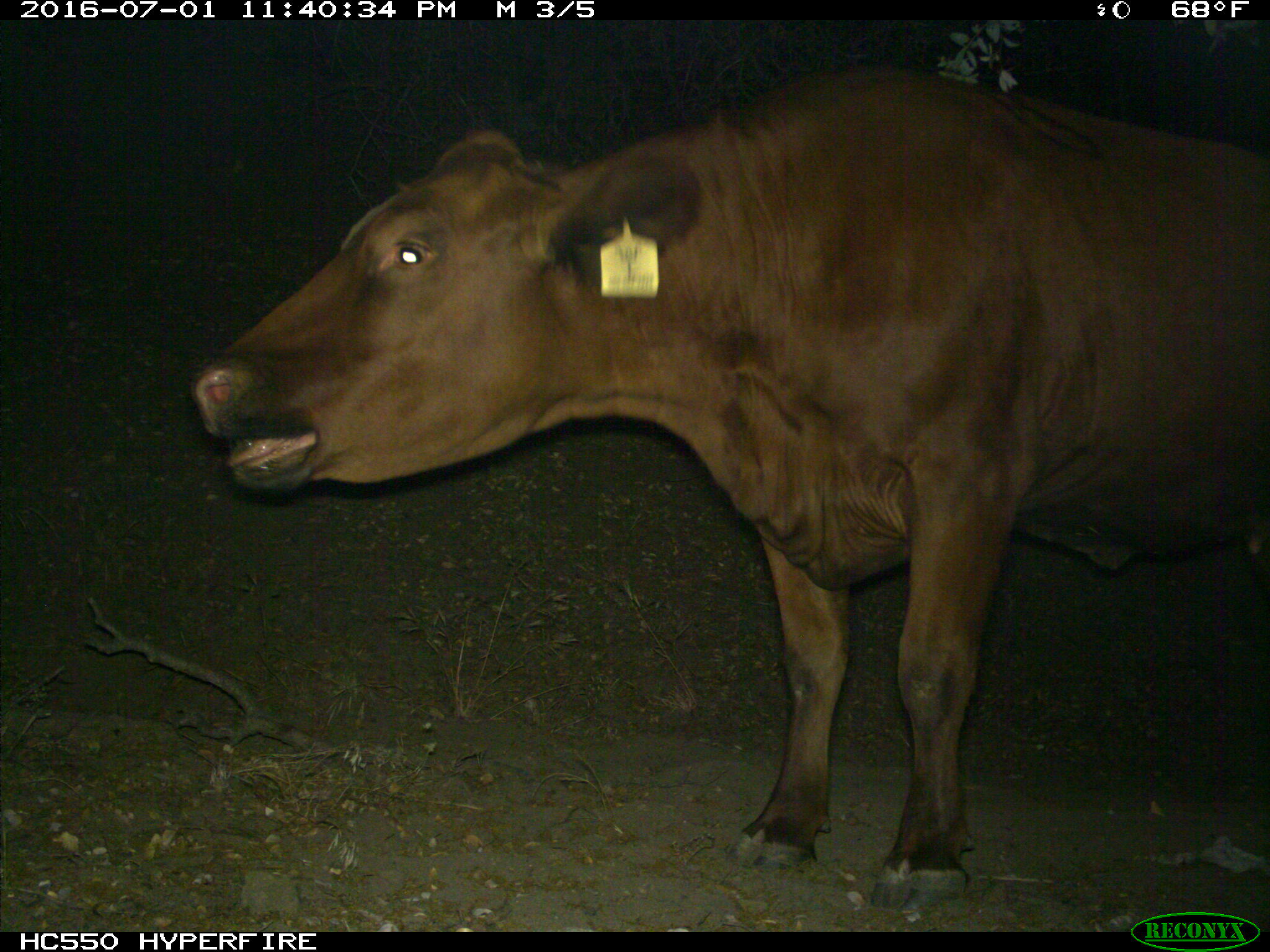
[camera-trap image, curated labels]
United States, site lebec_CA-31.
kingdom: Animalia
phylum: Chordata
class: Mammalia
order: Artiodactyla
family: Bovidae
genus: Bos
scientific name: Bos taurus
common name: domestic cow